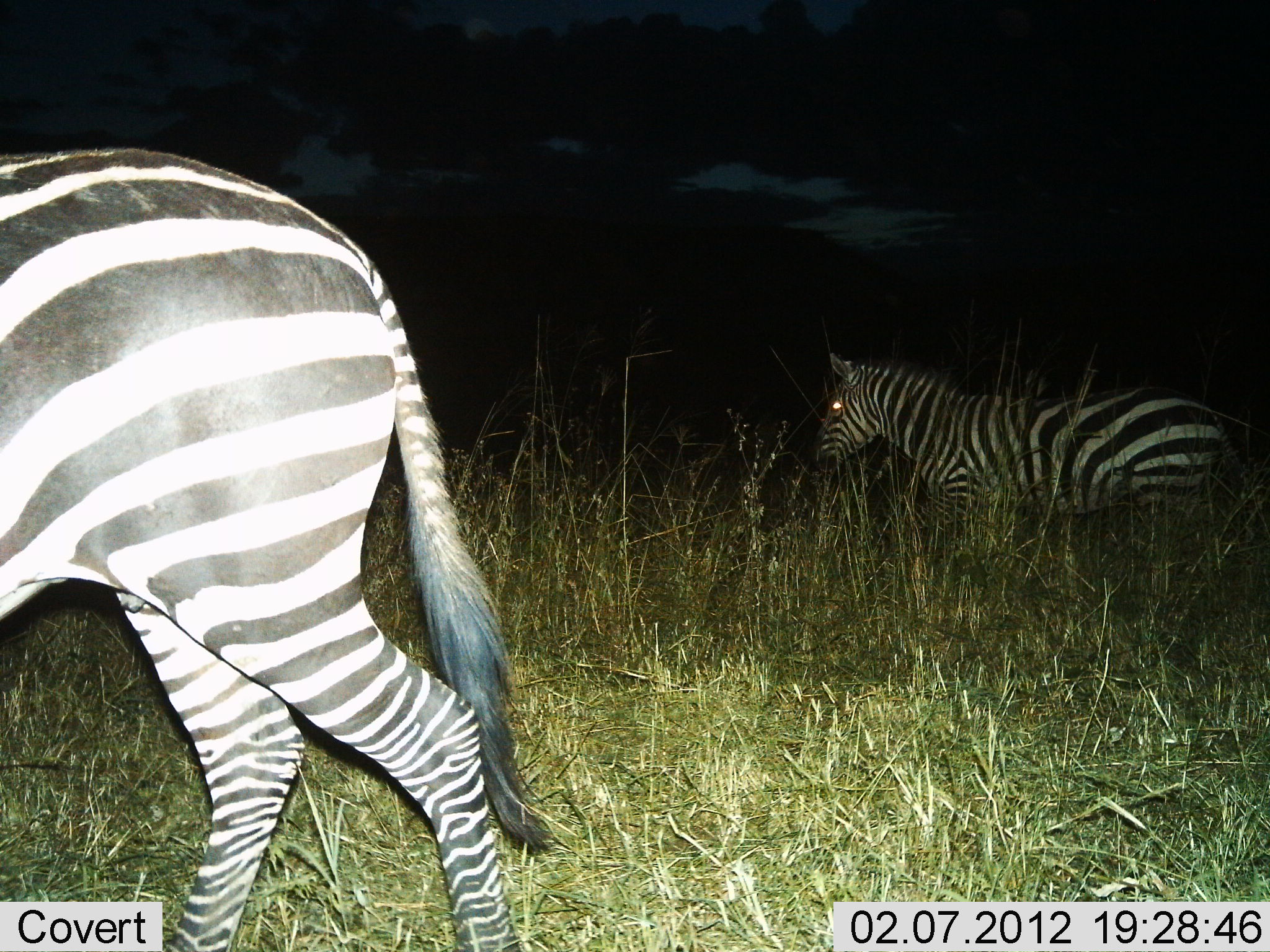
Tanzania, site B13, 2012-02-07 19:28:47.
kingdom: Animalia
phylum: Chordata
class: Mammalia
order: Perissodactyla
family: Equidae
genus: Equus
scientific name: Equus quagga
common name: plains zebra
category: zebra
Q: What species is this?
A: Zebra (plains zebra) (Equus quagga).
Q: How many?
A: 2.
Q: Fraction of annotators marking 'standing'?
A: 26%.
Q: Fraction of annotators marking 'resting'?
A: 4%.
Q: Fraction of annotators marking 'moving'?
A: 81%.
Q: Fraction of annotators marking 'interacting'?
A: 0%.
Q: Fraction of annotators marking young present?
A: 0%.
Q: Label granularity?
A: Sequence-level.